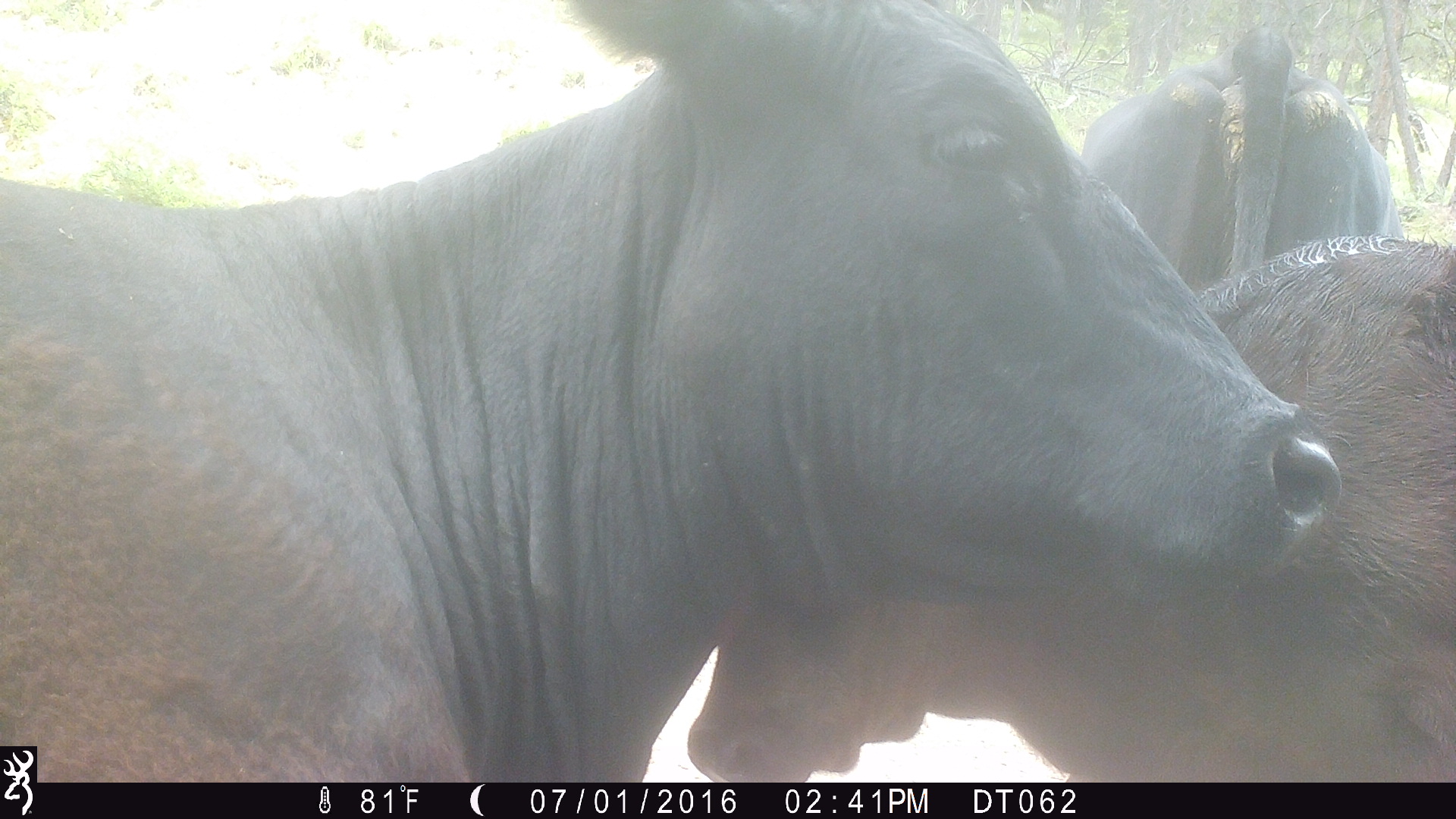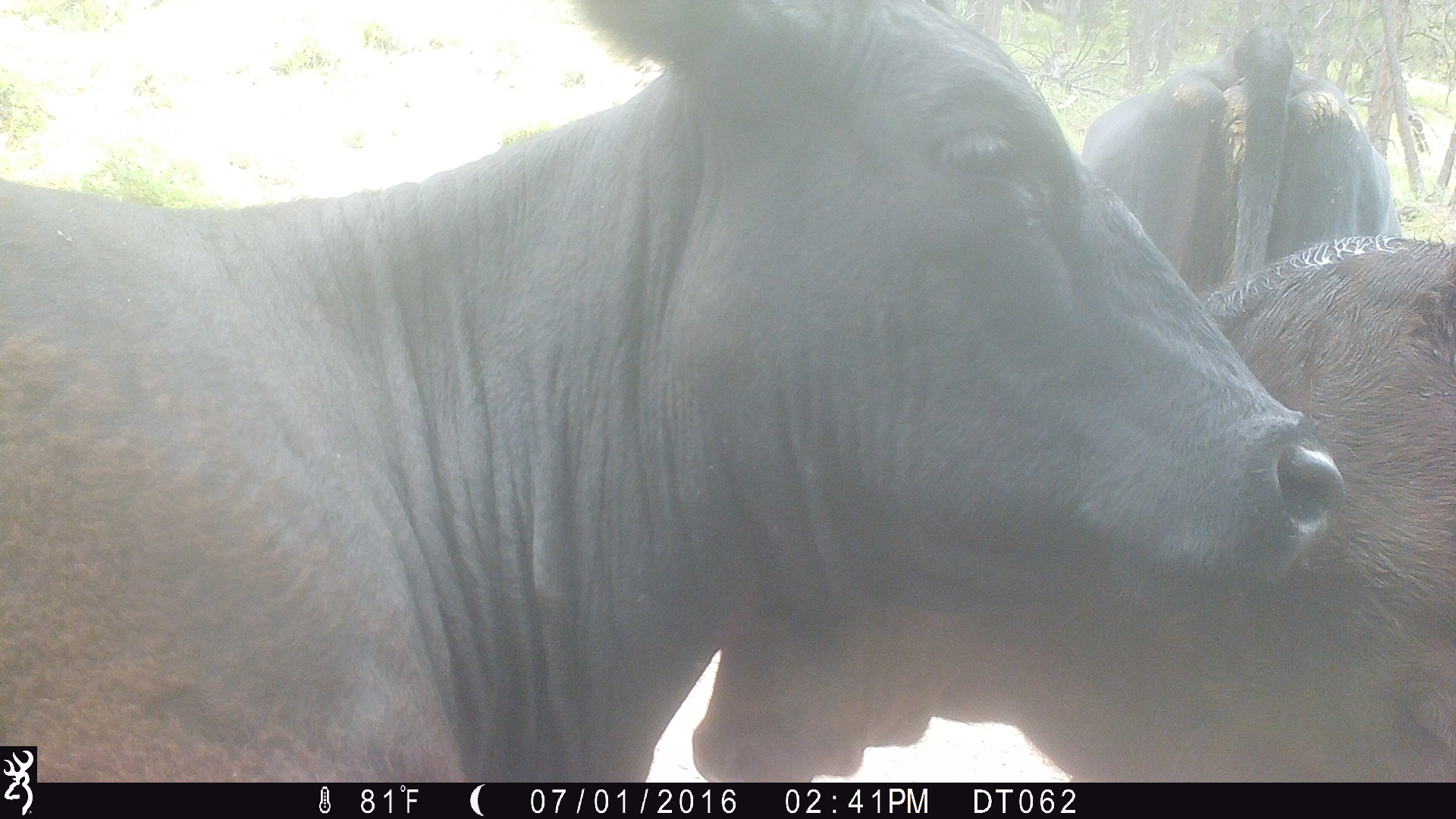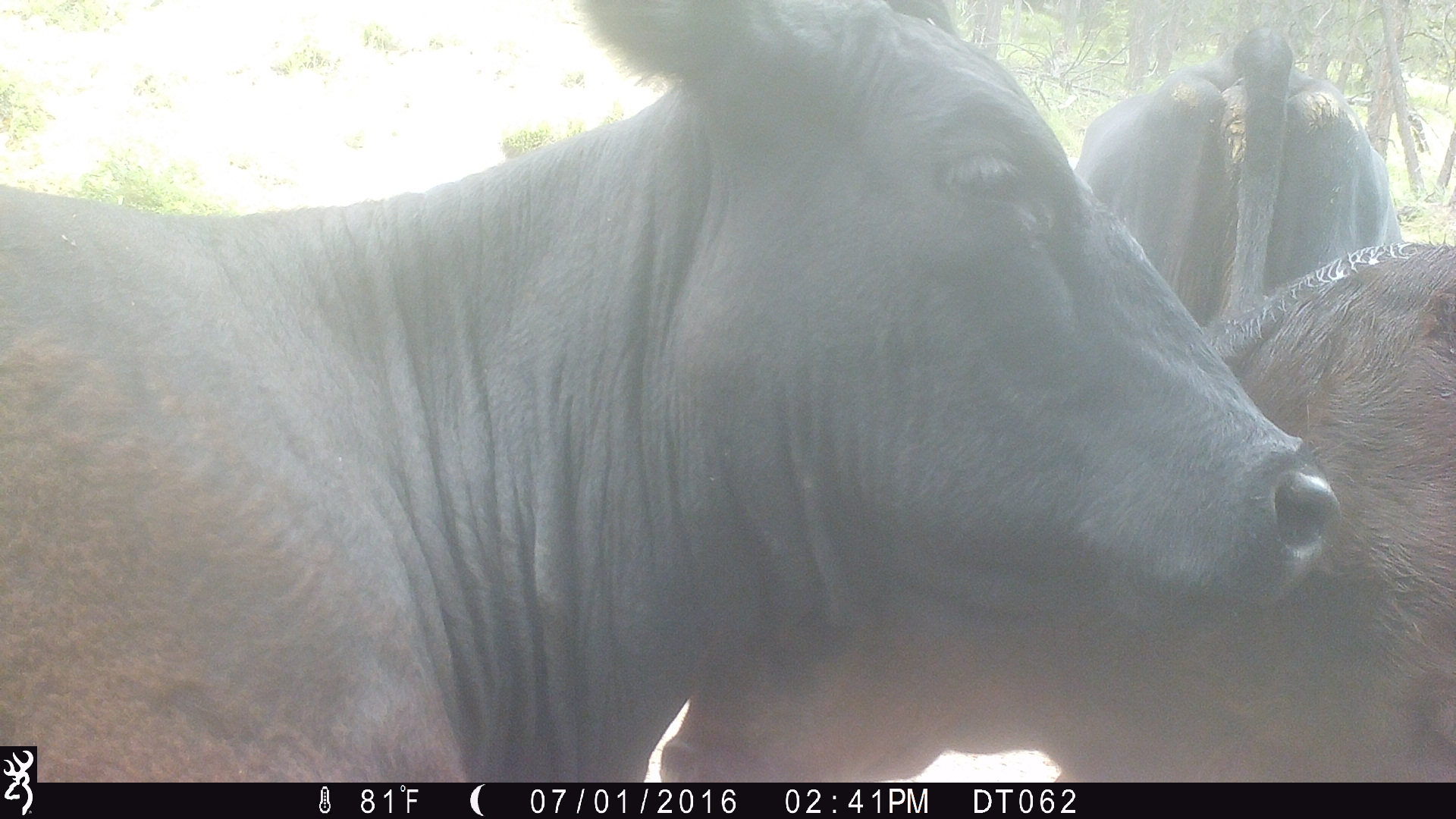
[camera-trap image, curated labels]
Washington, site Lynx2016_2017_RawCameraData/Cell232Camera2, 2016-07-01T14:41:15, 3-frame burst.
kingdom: Animalia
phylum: Chordata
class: Mammalia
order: Artiodactyla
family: Bovidae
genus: Bos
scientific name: Bos taurus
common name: domestic cattle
Domestic cattle (Bos taurus). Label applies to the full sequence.